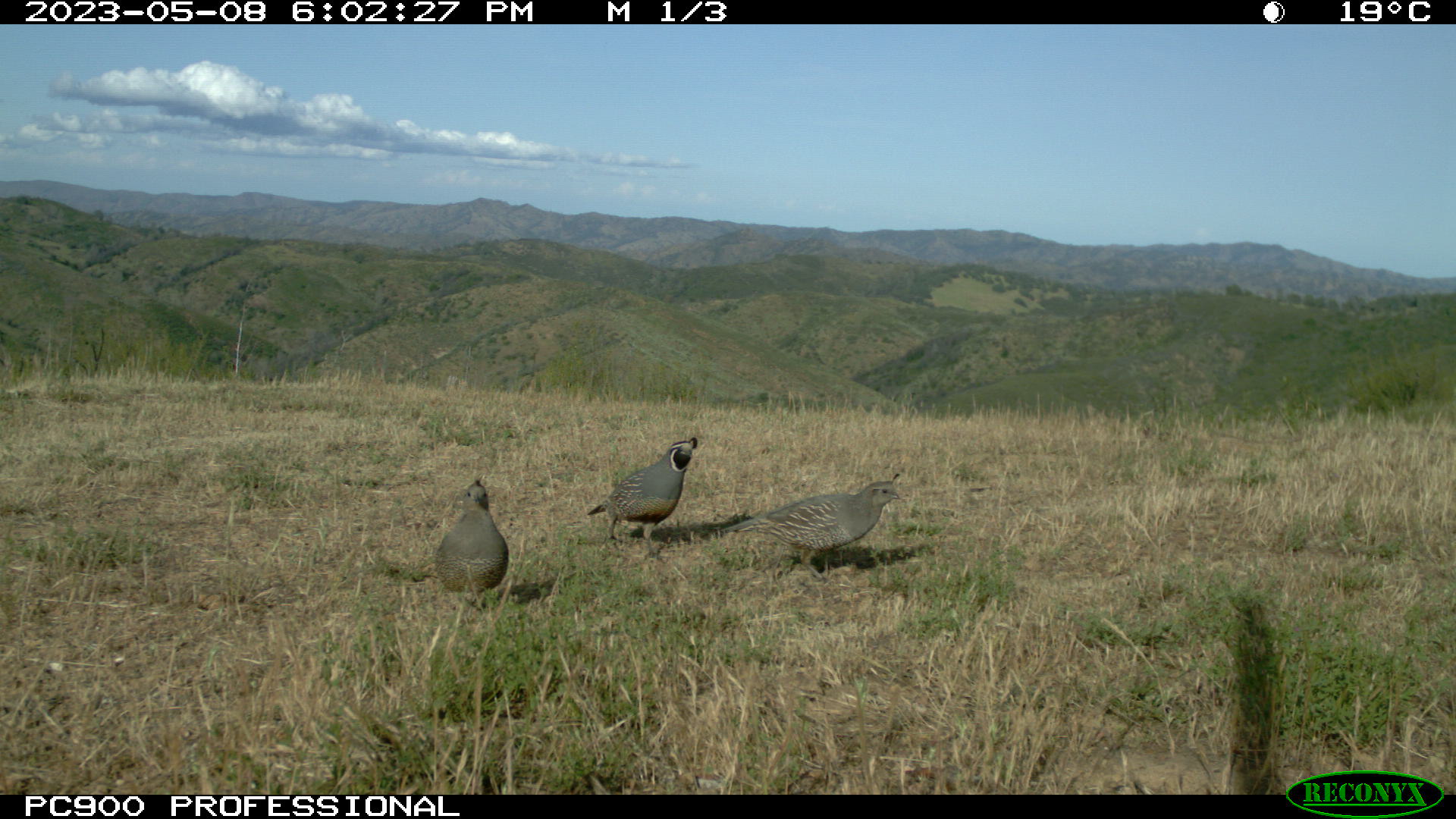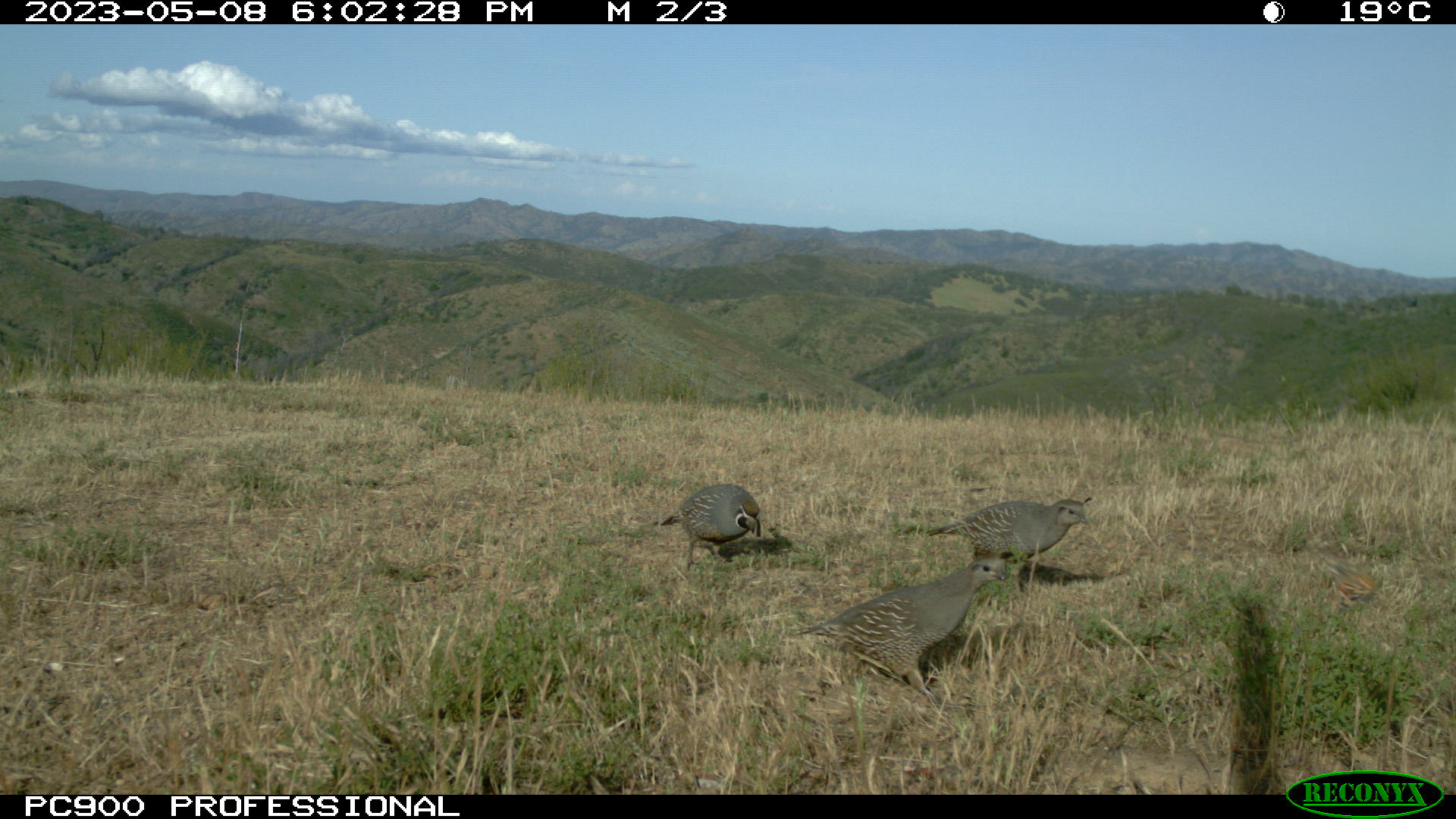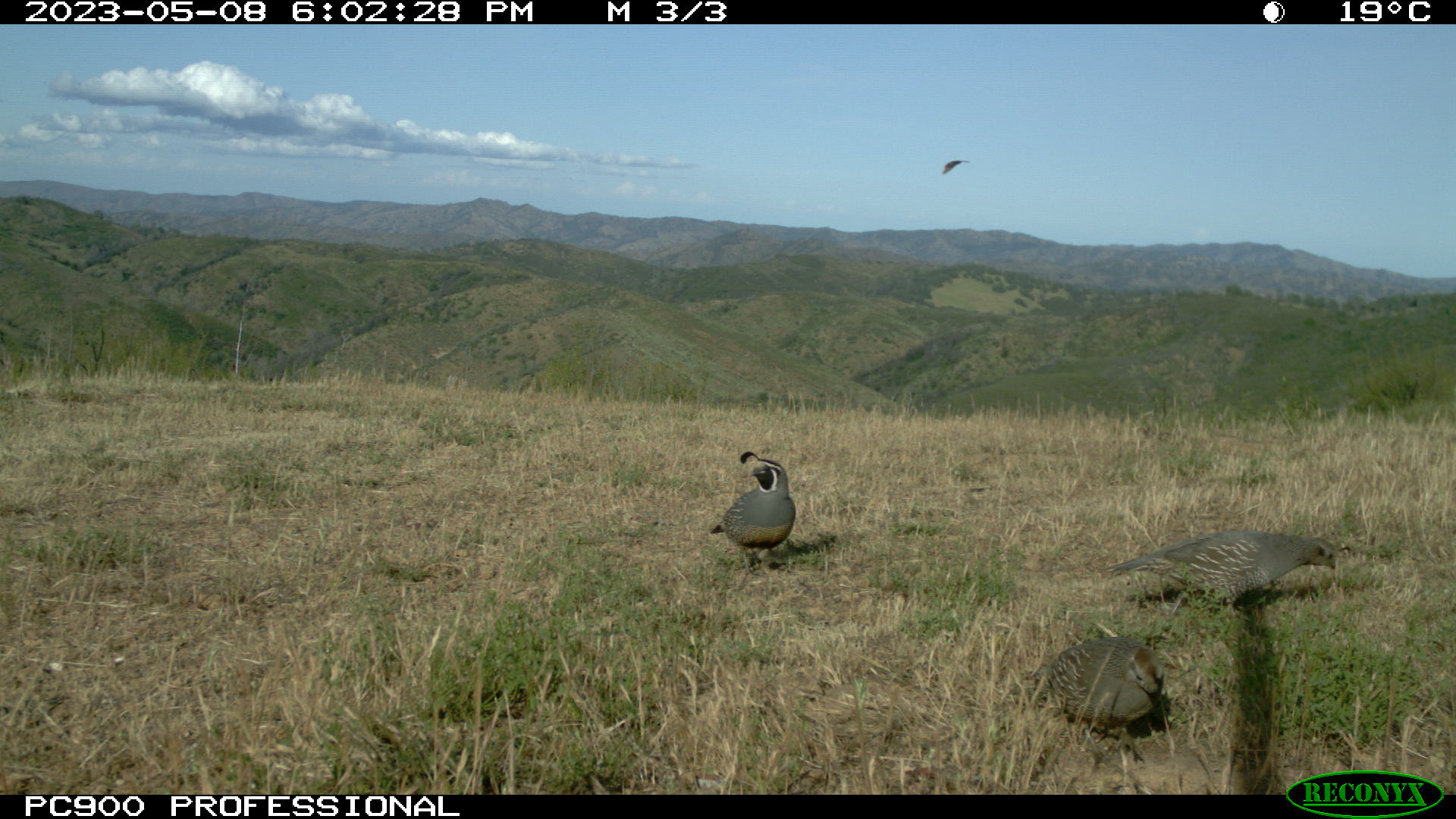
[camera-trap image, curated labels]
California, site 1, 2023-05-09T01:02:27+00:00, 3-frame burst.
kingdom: Animalia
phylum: Chordata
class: Aves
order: Galliformes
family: Odontophoridae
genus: Callipepla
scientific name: Callipepla californica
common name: california quail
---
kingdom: Animalia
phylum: Chordata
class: Aves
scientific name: Aves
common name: bird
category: unknown bird